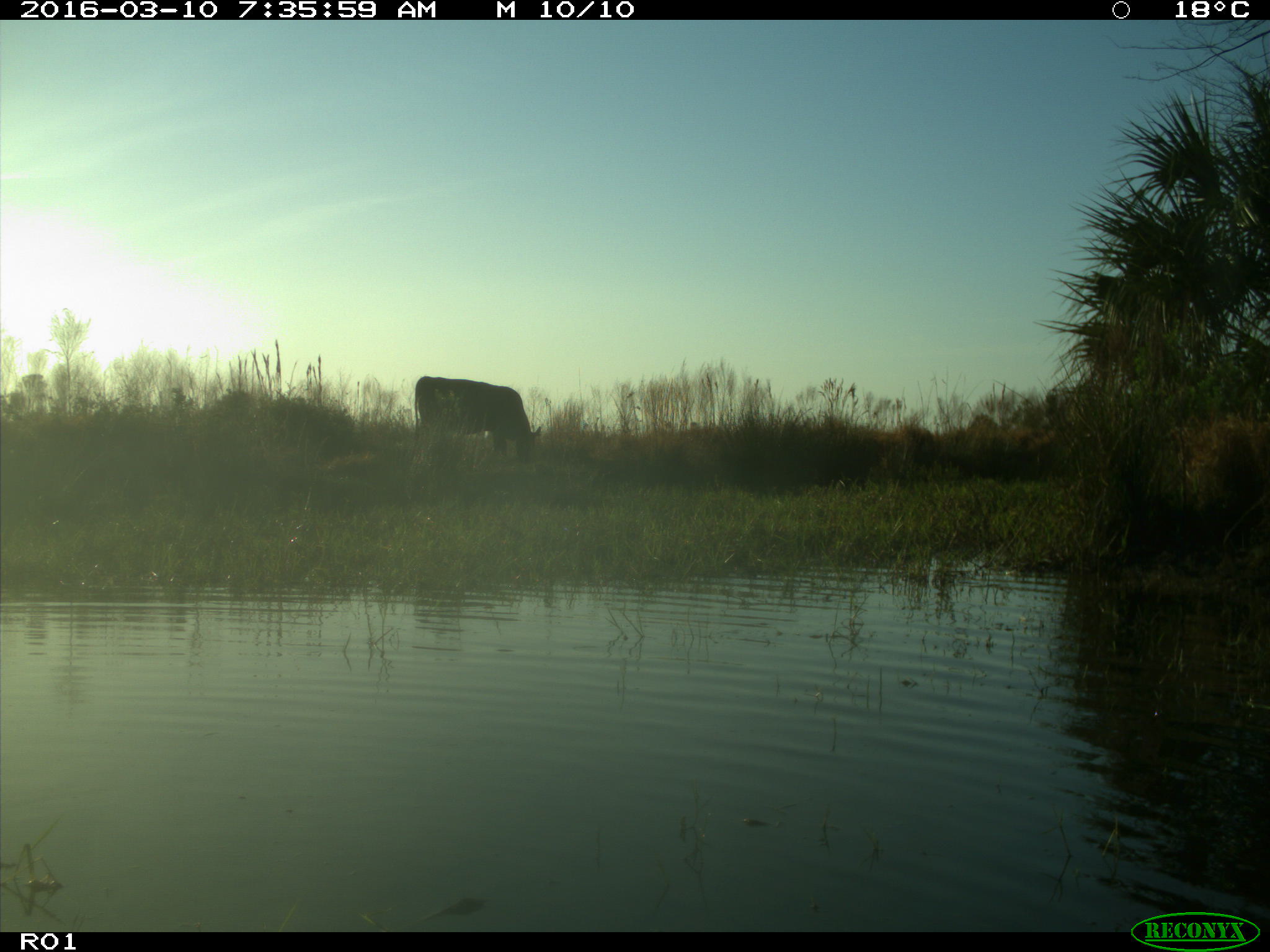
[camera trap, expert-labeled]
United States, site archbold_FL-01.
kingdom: Animalia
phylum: Chordata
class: Mammalia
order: Artiodactyla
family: Bovidae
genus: Bos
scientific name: Bos taurus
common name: domestic cow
Bos taurus (domestic cow).